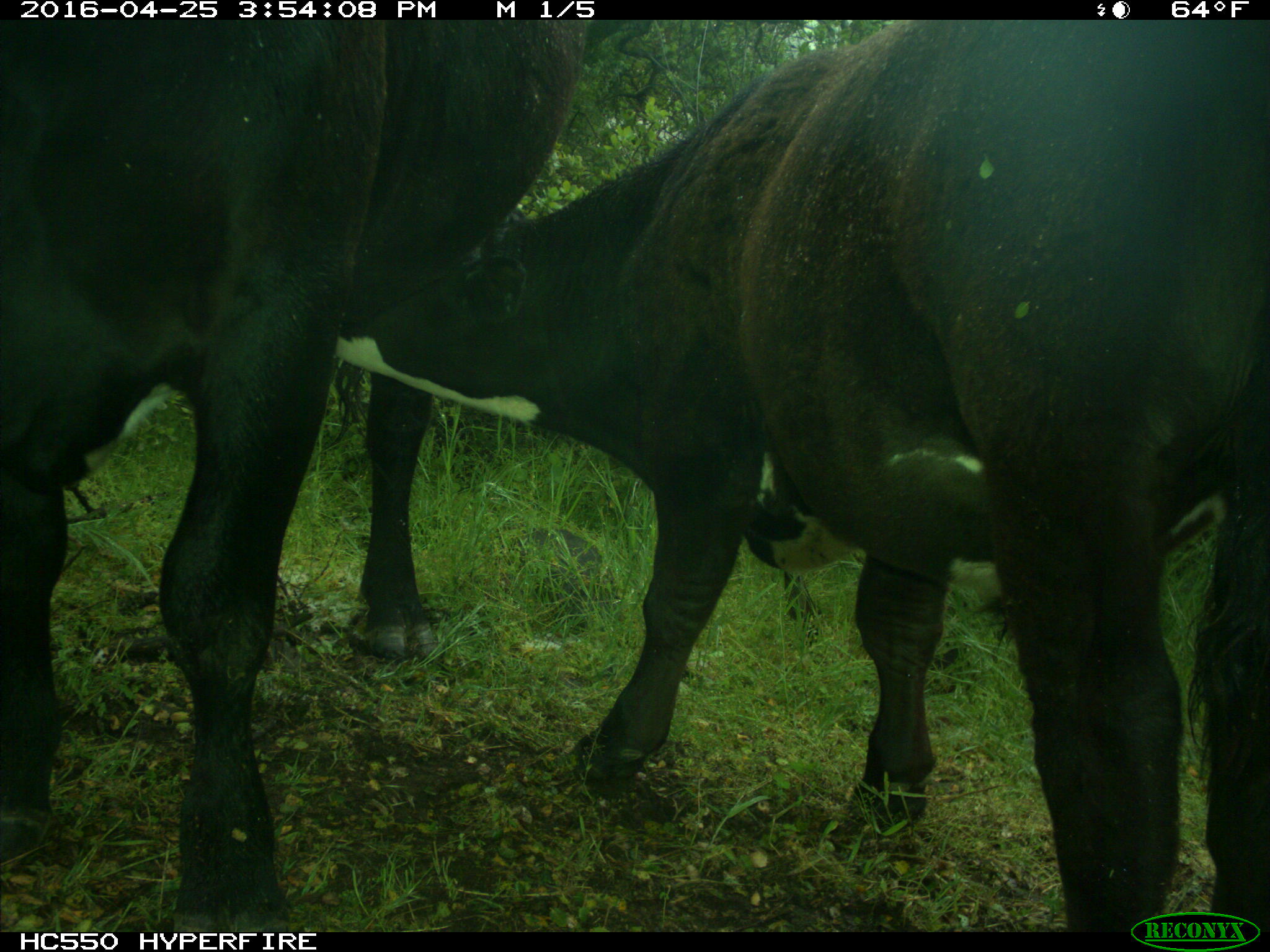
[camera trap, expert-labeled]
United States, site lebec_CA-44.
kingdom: Animalia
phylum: Chordata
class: Mammalia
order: Artiodactyla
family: Bovidae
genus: Bos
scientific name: Bos taurus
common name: domestic cow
Bos taurus (domestic cow).